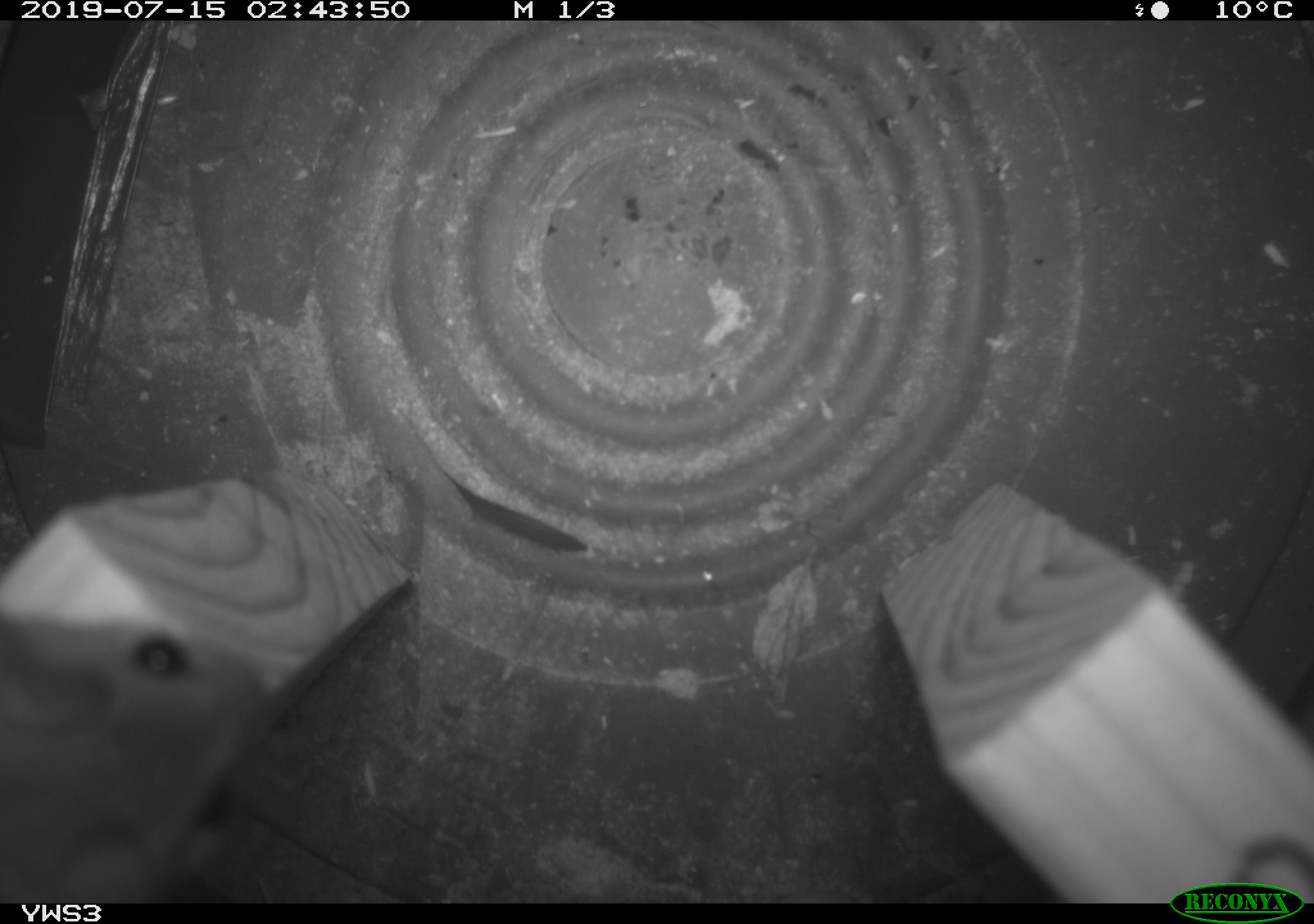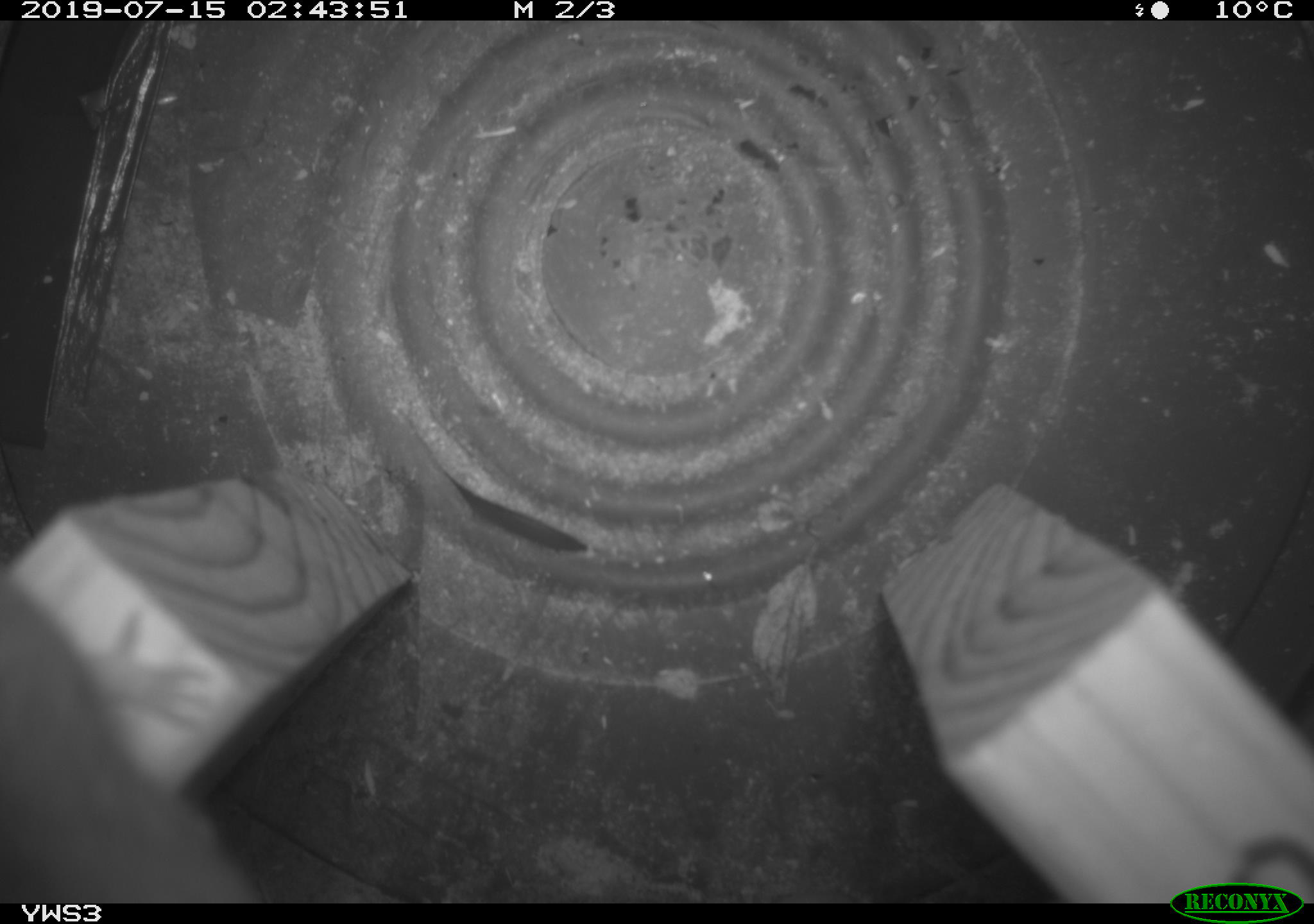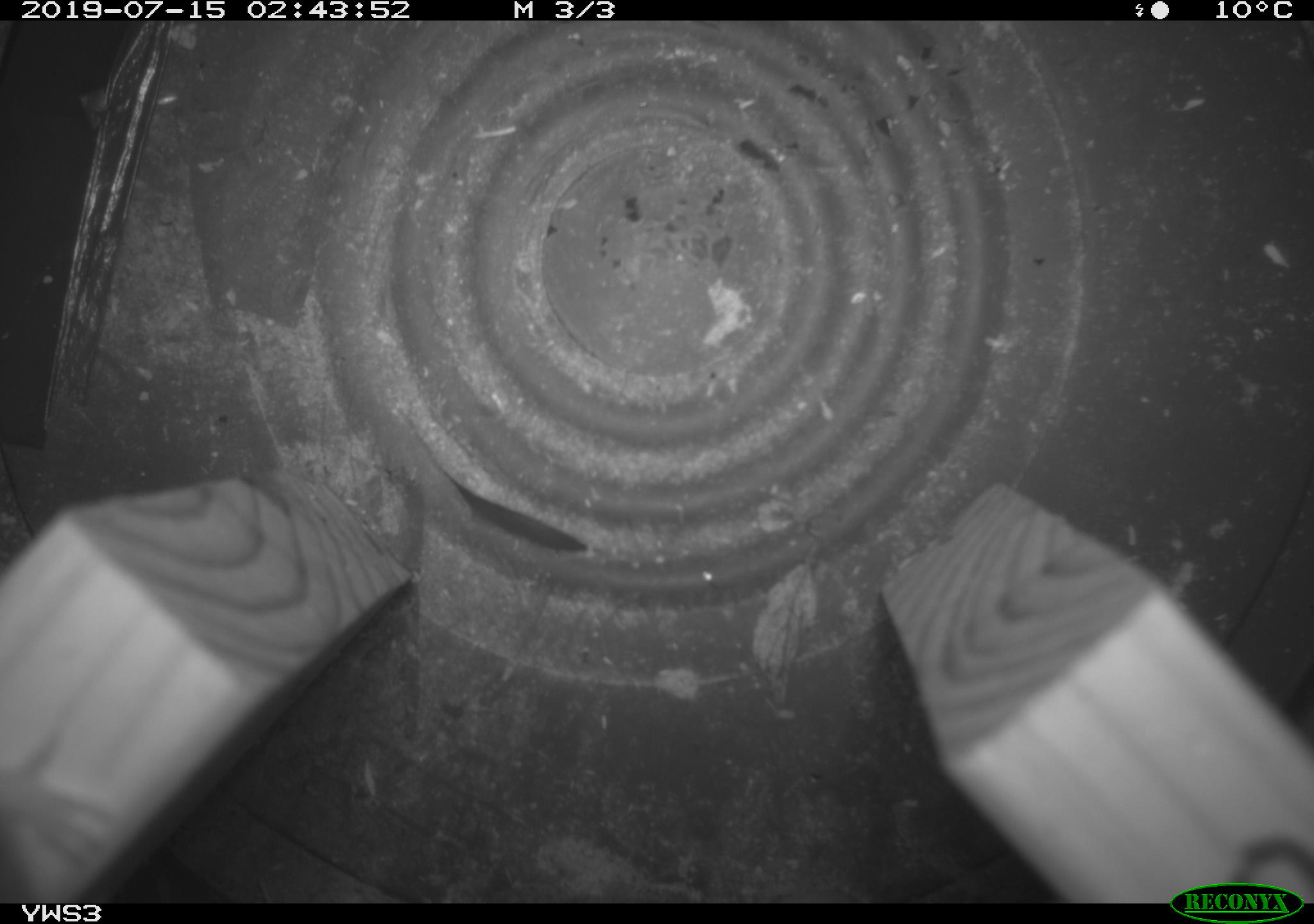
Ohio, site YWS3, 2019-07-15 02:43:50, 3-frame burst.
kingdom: Animalia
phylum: Chordata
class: Mammalia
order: Rodentia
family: Cricetidae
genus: Peromyscus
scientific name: Peromyscus leucopus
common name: white-footed mouse